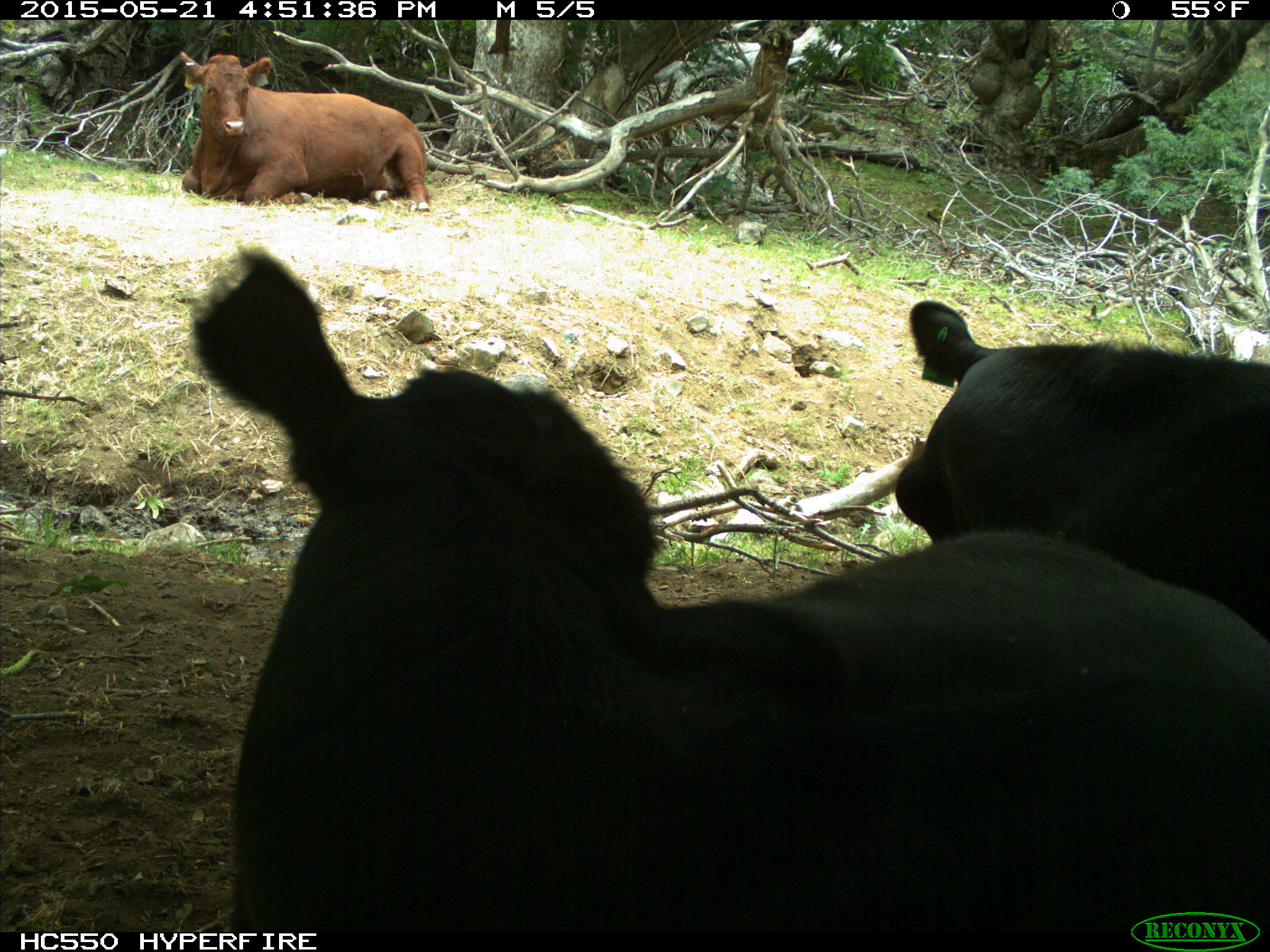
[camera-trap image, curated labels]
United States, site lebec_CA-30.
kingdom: Animalia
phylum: Chordata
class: Mammalia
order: Artiodactyla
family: Bovidae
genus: Bos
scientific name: Bos taurus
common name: domestic cow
Bos taurus (domestic cow).